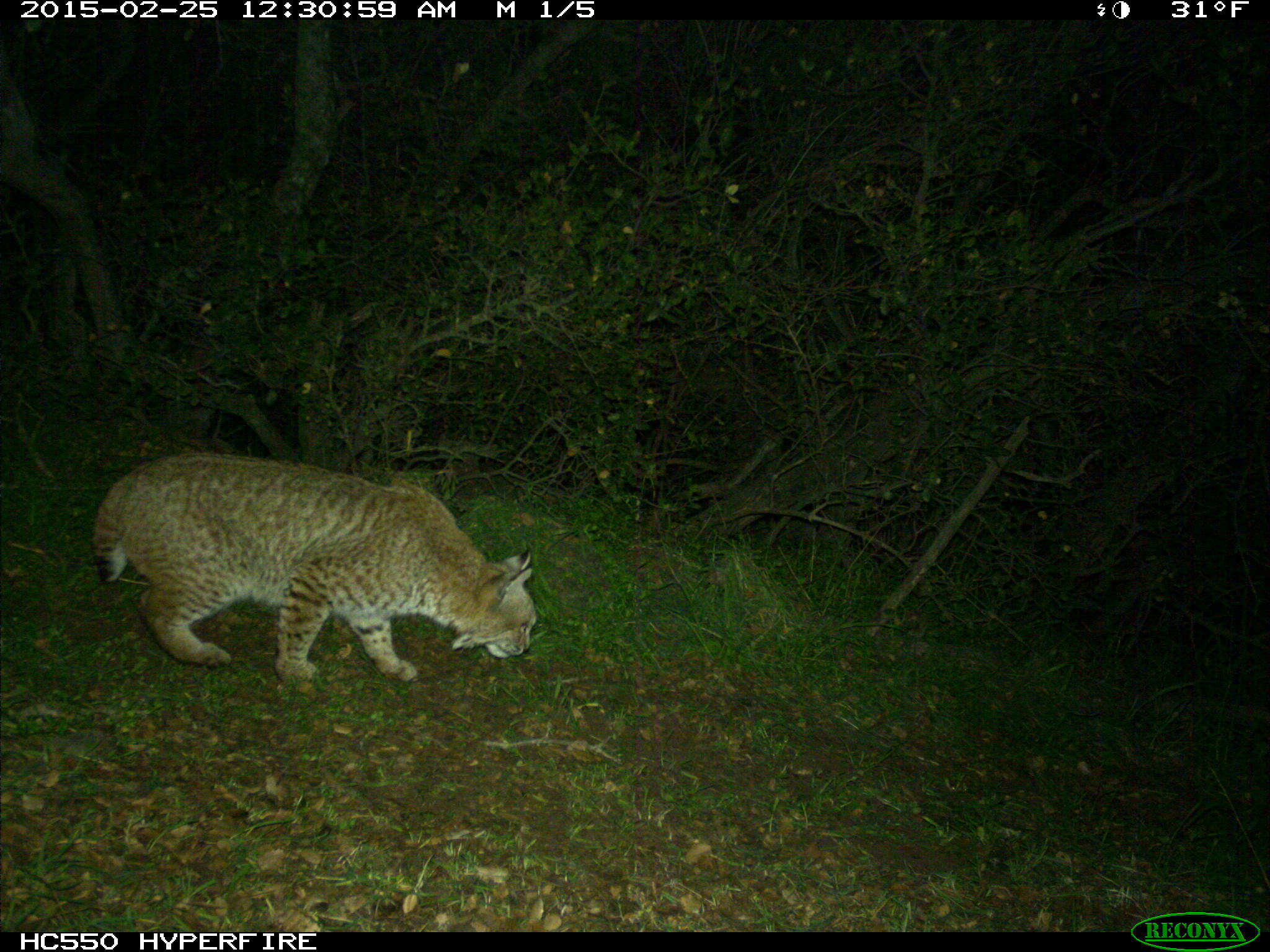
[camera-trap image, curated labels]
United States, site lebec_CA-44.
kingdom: Animalia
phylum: Chordata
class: Mammalia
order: Carnivora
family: Felidae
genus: Lynx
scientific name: Lynx rufus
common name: bobcat